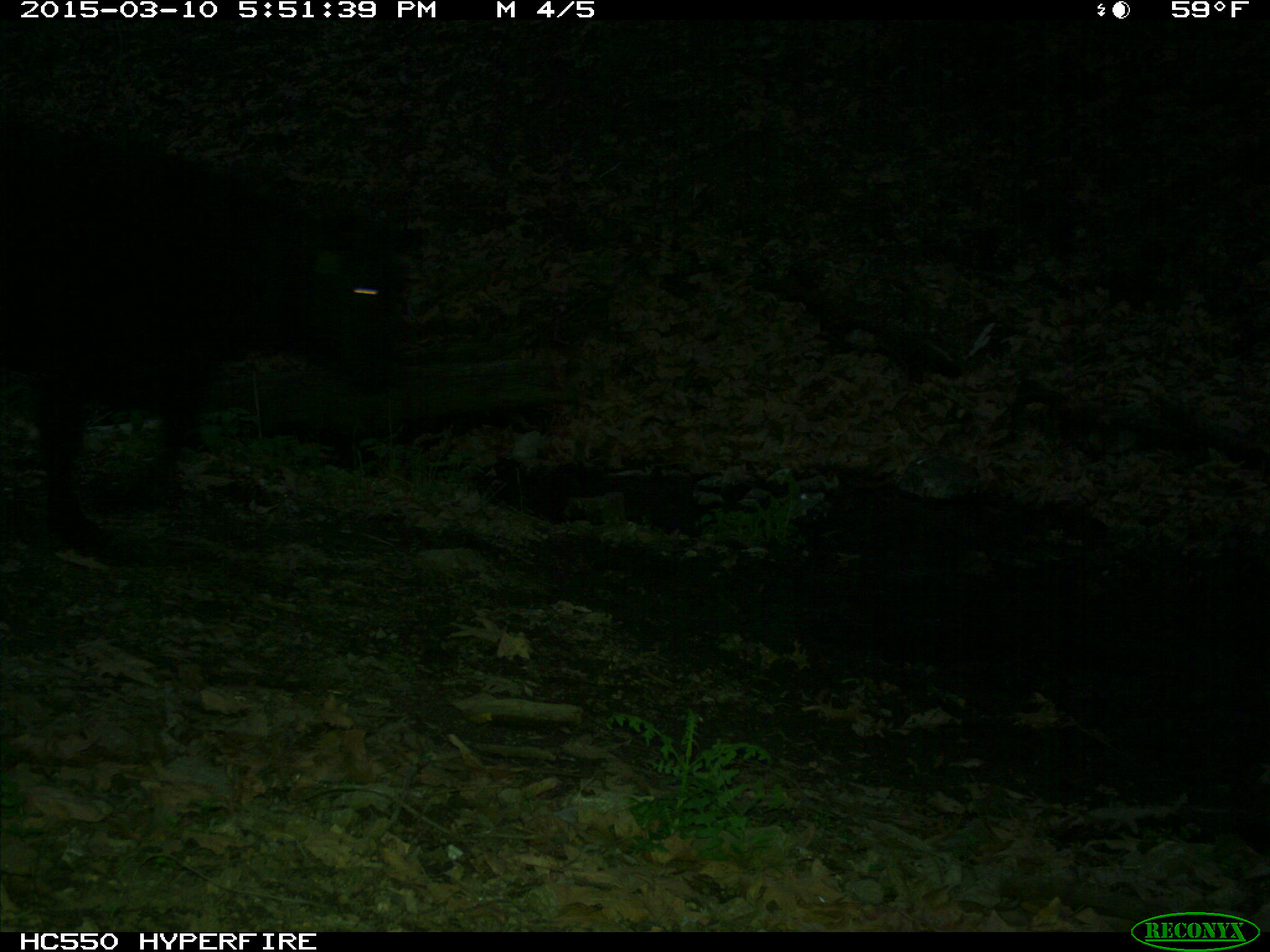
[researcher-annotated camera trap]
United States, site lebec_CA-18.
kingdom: Animalia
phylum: Chordata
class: Mammalia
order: Artiodactyla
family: Bovidae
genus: Bos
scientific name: Bos taurus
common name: domestic cow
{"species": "Bos taurus (domestic cow)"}